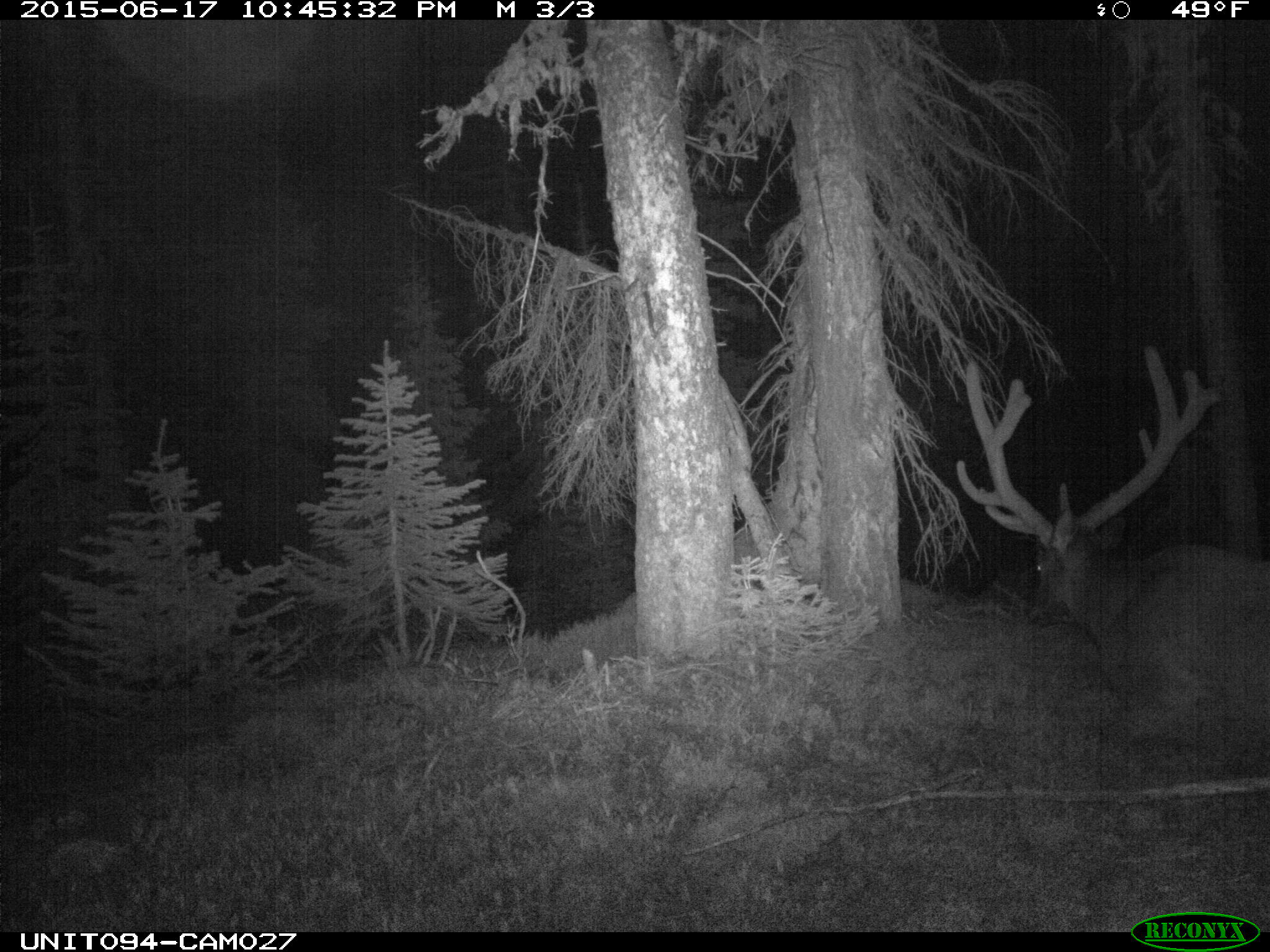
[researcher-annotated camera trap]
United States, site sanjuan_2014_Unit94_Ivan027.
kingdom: Animalia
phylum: Chordata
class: Mammalia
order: Artiodactyla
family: Cervidae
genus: Cervus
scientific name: Cervus elaphus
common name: red deer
Cervus elaphus (red deer).